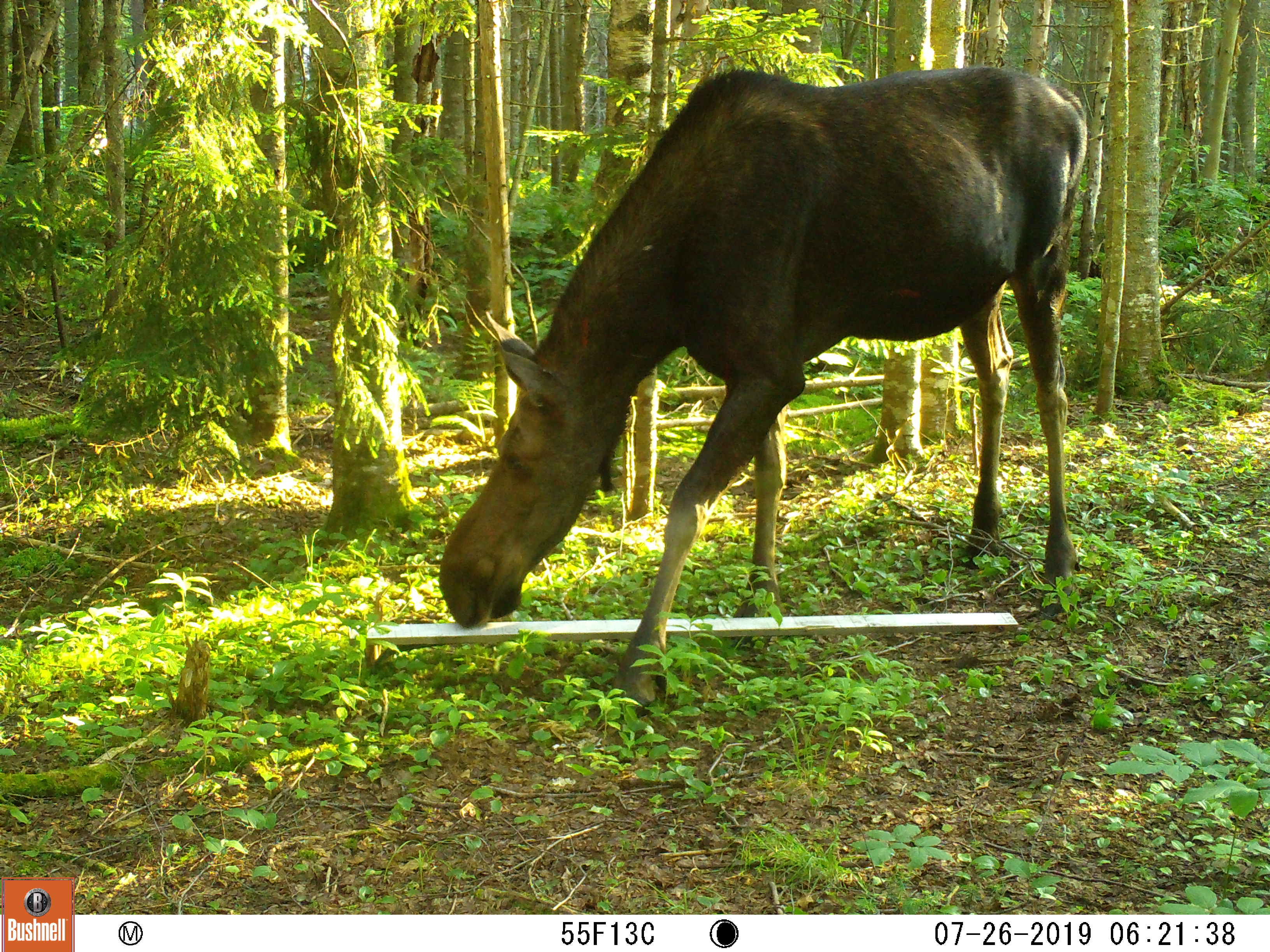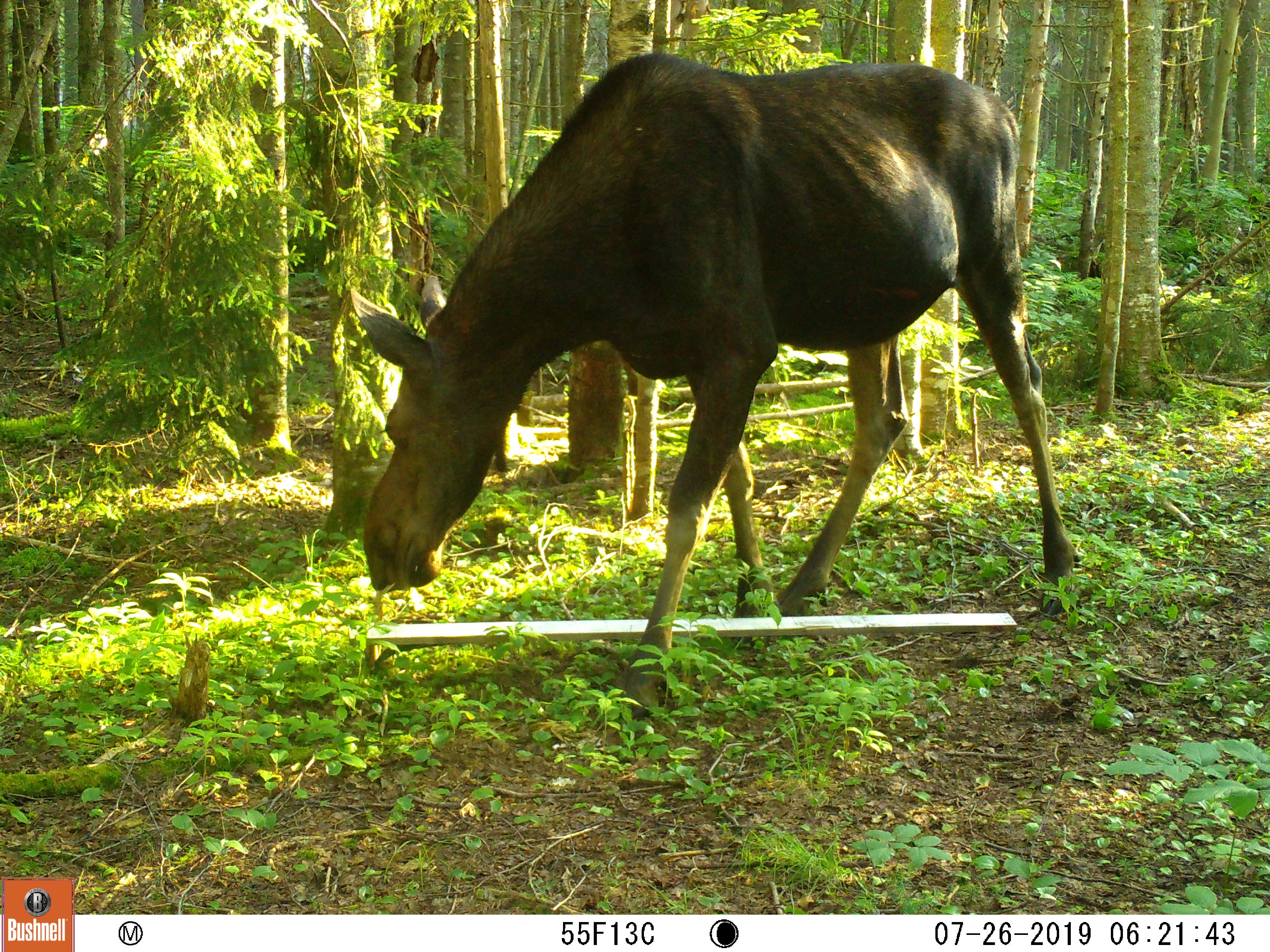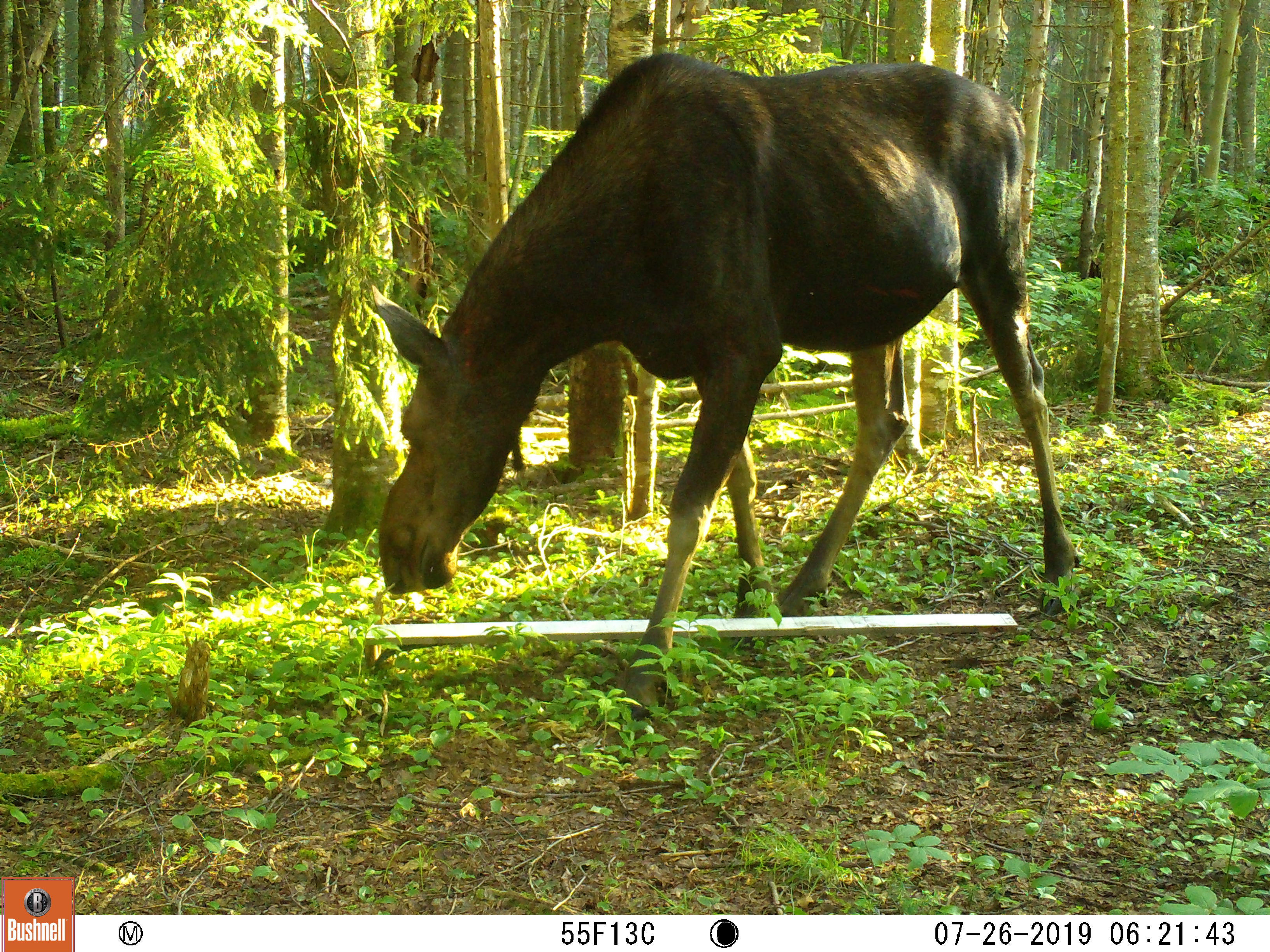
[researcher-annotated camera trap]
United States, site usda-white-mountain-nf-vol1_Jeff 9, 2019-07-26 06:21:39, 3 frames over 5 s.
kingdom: Animalia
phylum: Chordata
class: Mammalia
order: Artiodactyla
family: Cervidae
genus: Alces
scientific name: Alces alces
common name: moose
Moose (Alces alces).